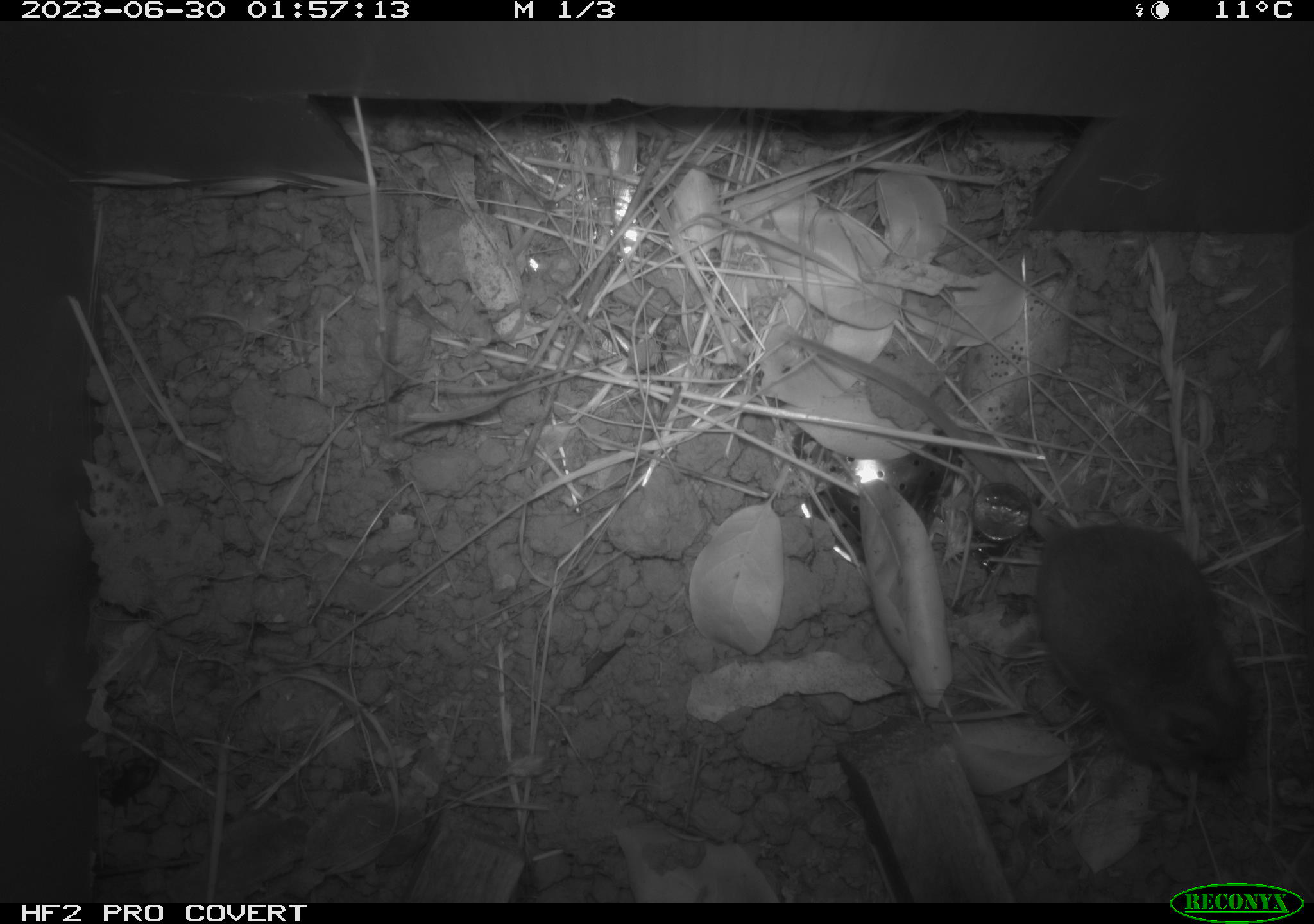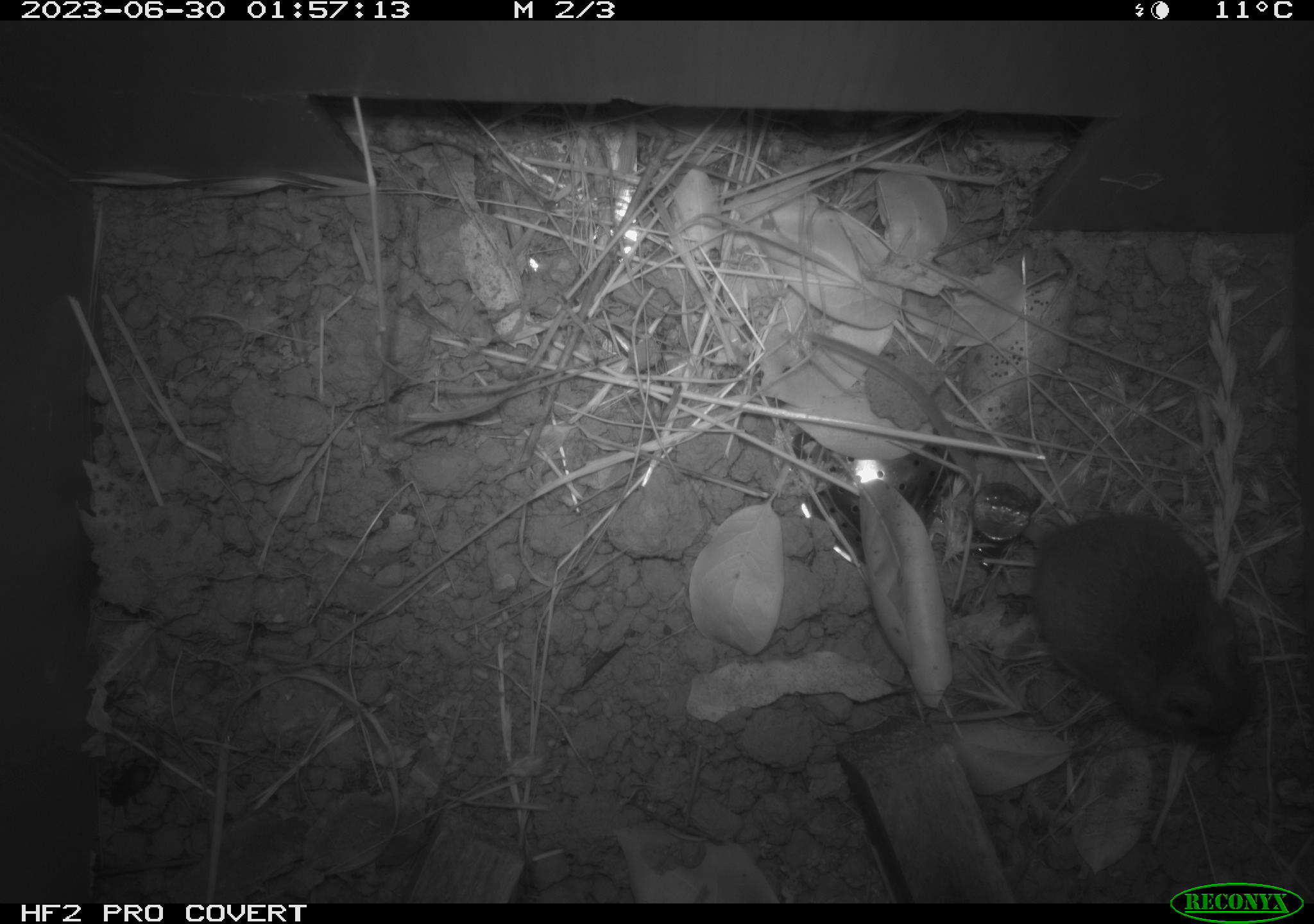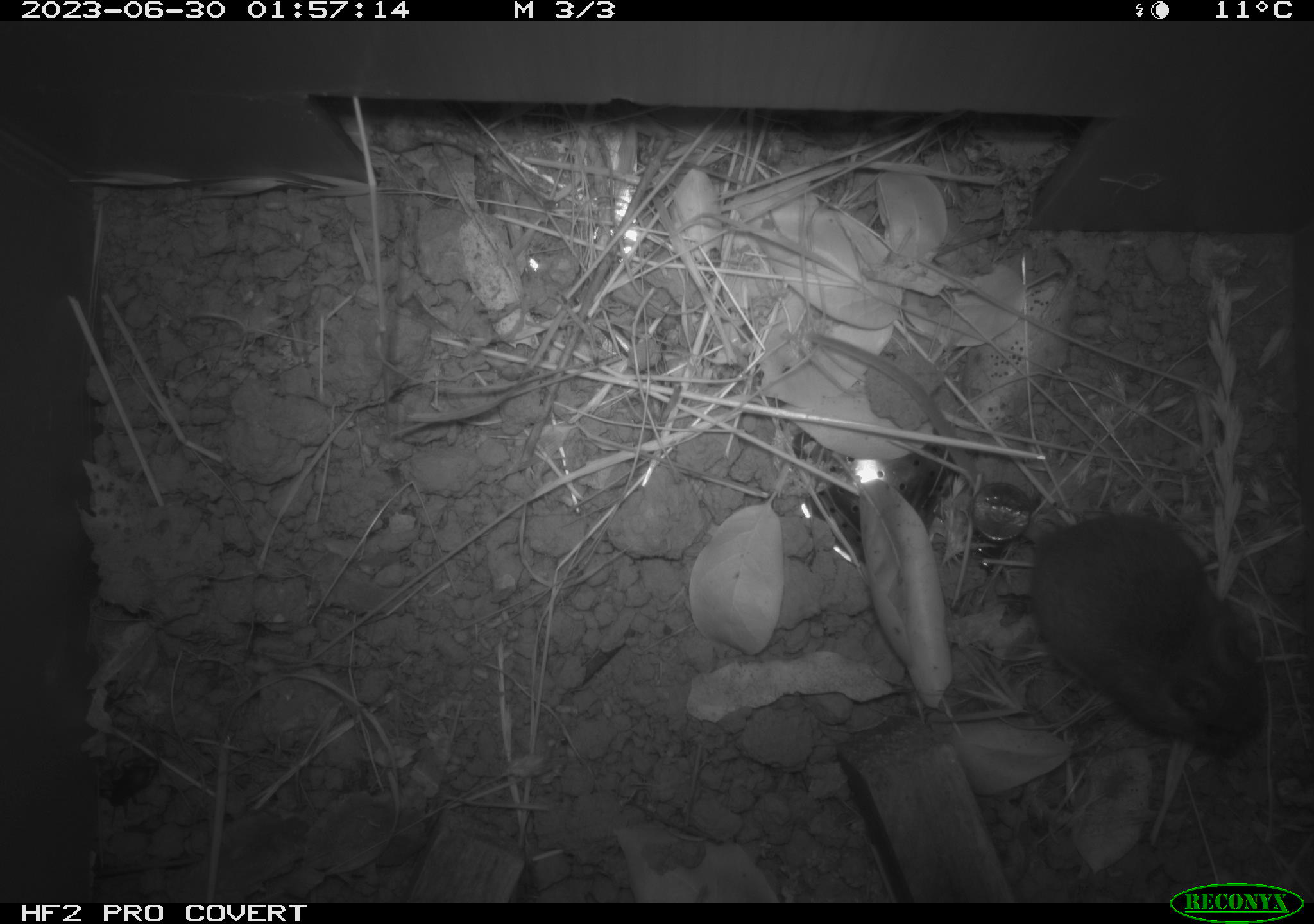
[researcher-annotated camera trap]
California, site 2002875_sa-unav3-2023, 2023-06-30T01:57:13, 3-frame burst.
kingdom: Animalia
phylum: Chordata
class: Mammalia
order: Rodentia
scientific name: Rodentia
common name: mouse species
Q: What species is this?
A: Mouse species (Rodentia).